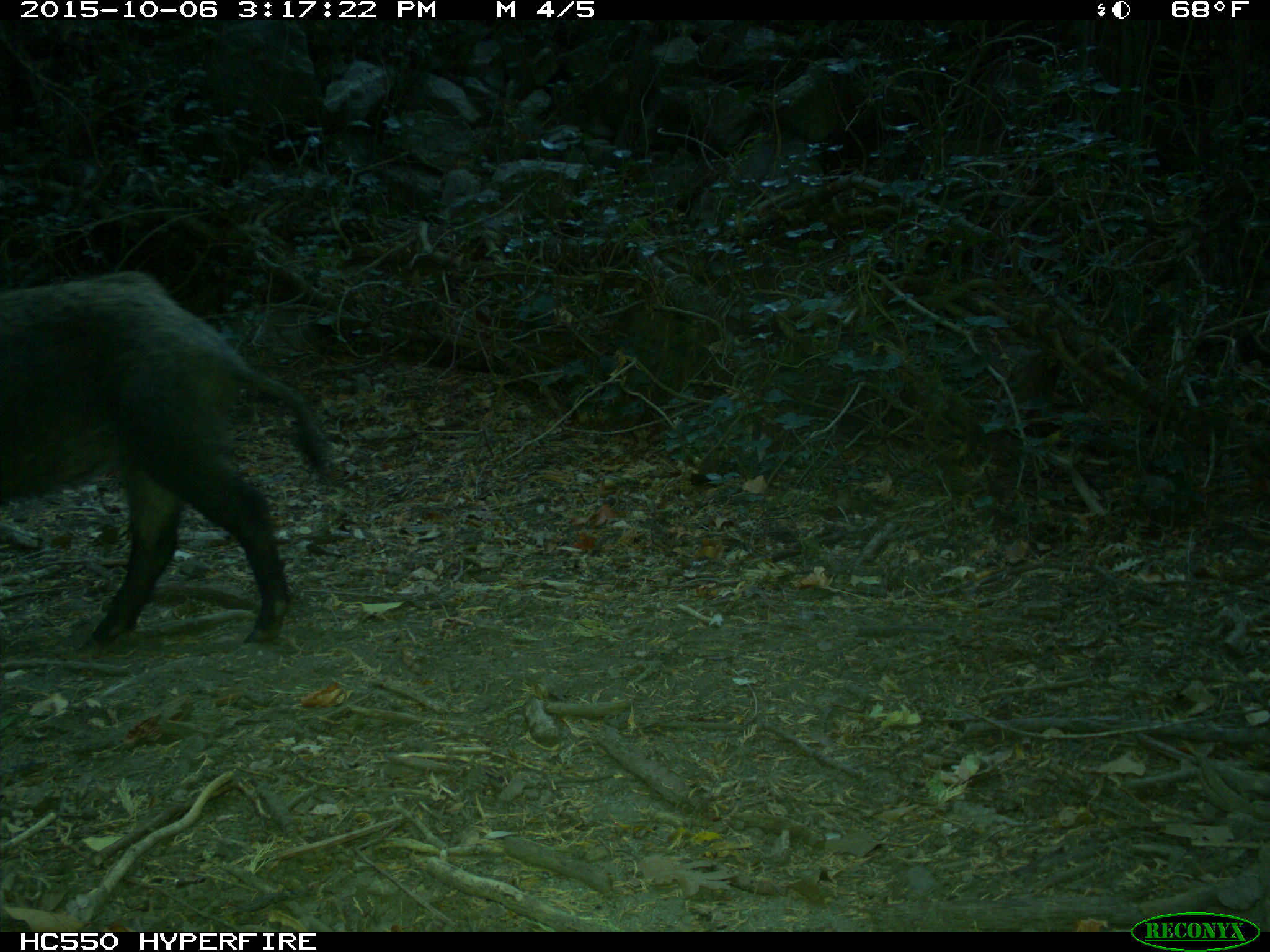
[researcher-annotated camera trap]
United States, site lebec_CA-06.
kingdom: Animalia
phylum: Chordata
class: Mammalia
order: Artiodactyla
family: Suidae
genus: Sus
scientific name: Sus scrofa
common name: wild boar